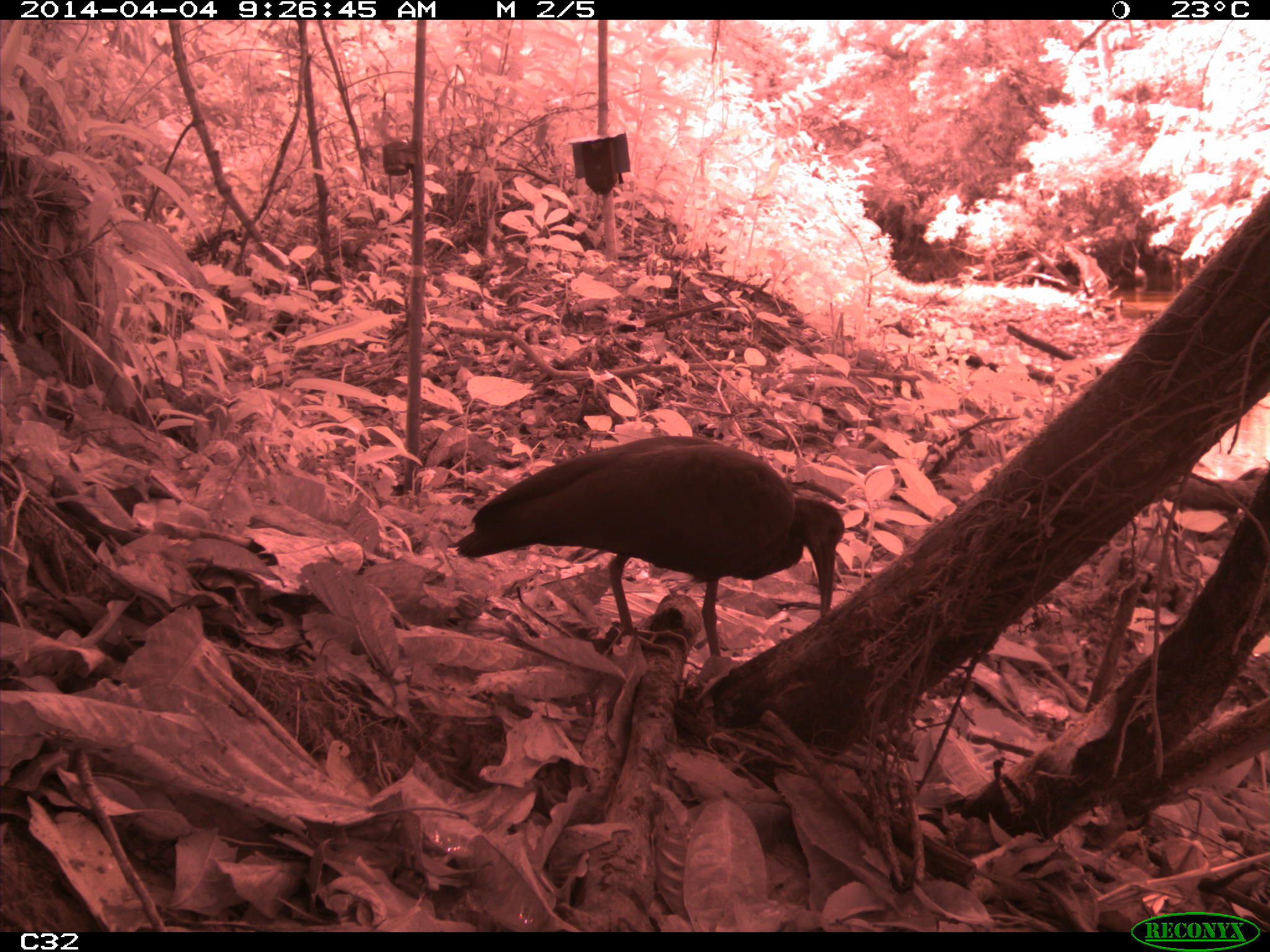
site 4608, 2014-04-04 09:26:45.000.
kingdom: Animalia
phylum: Chordata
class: Aves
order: Pelecaniformes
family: Threskiornithidae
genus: Mesembrinibis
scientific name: Mesembrinibis cayennensis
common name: green ibis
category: mesembrinis cayannensis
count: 2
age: adult